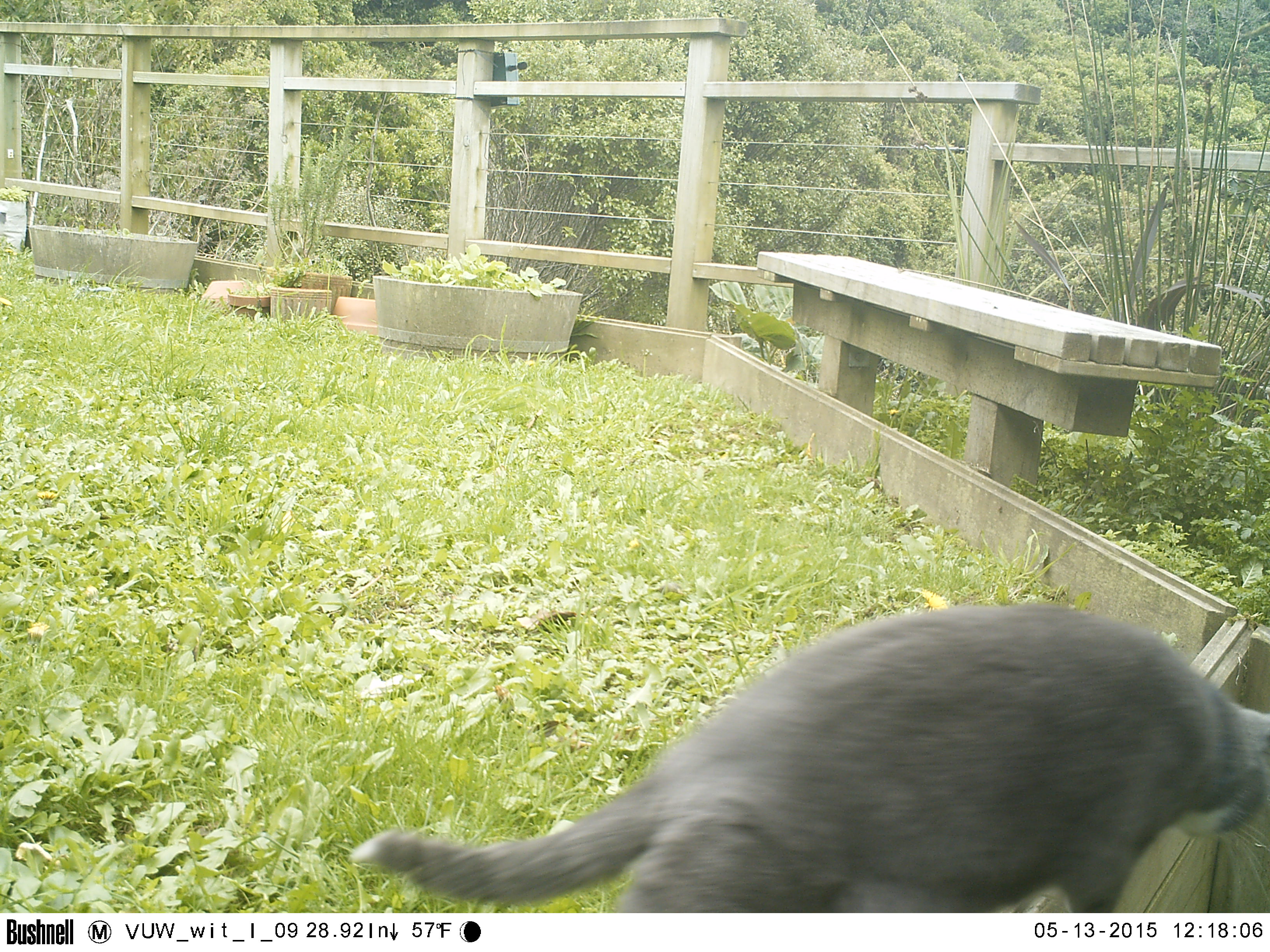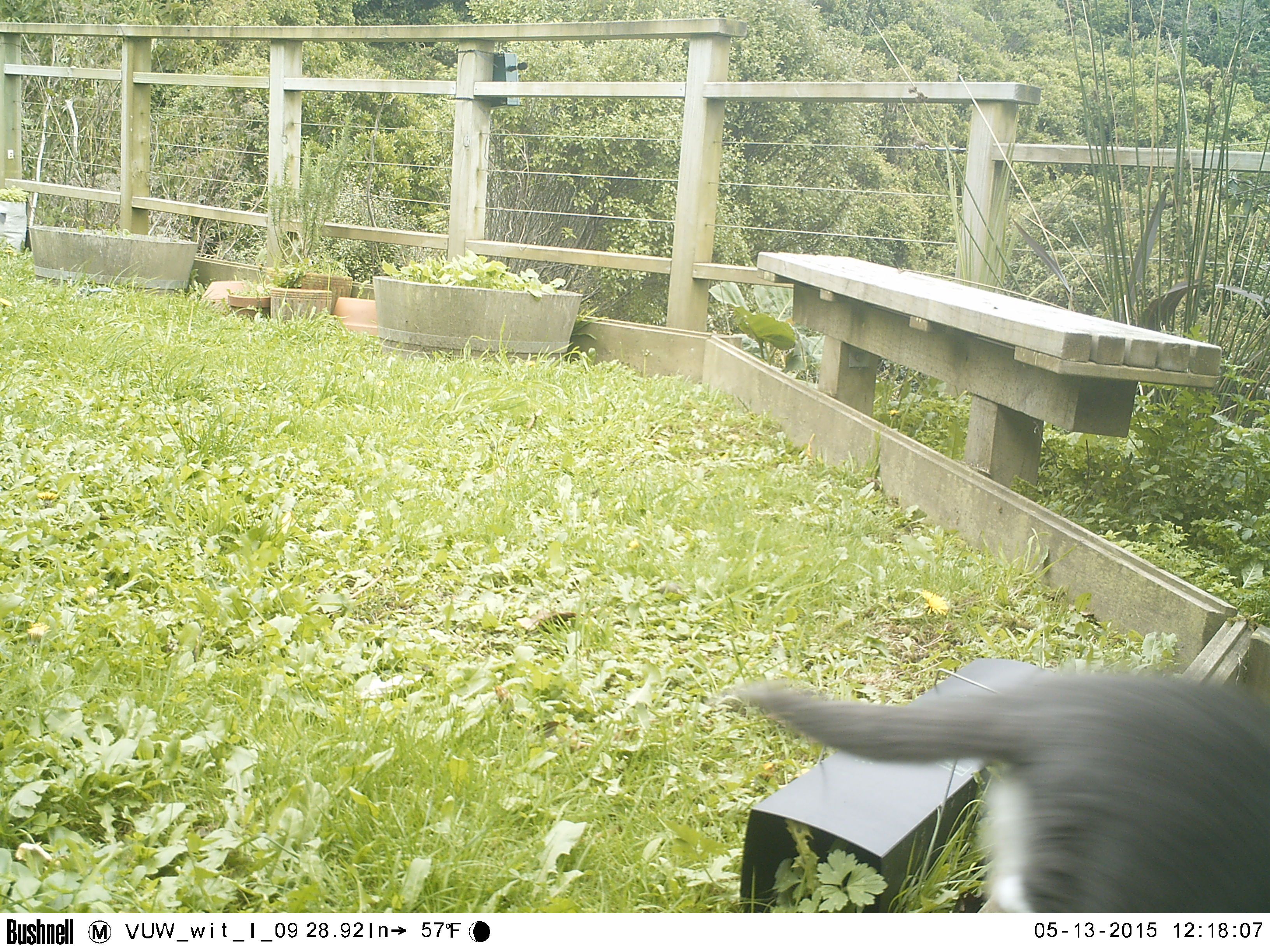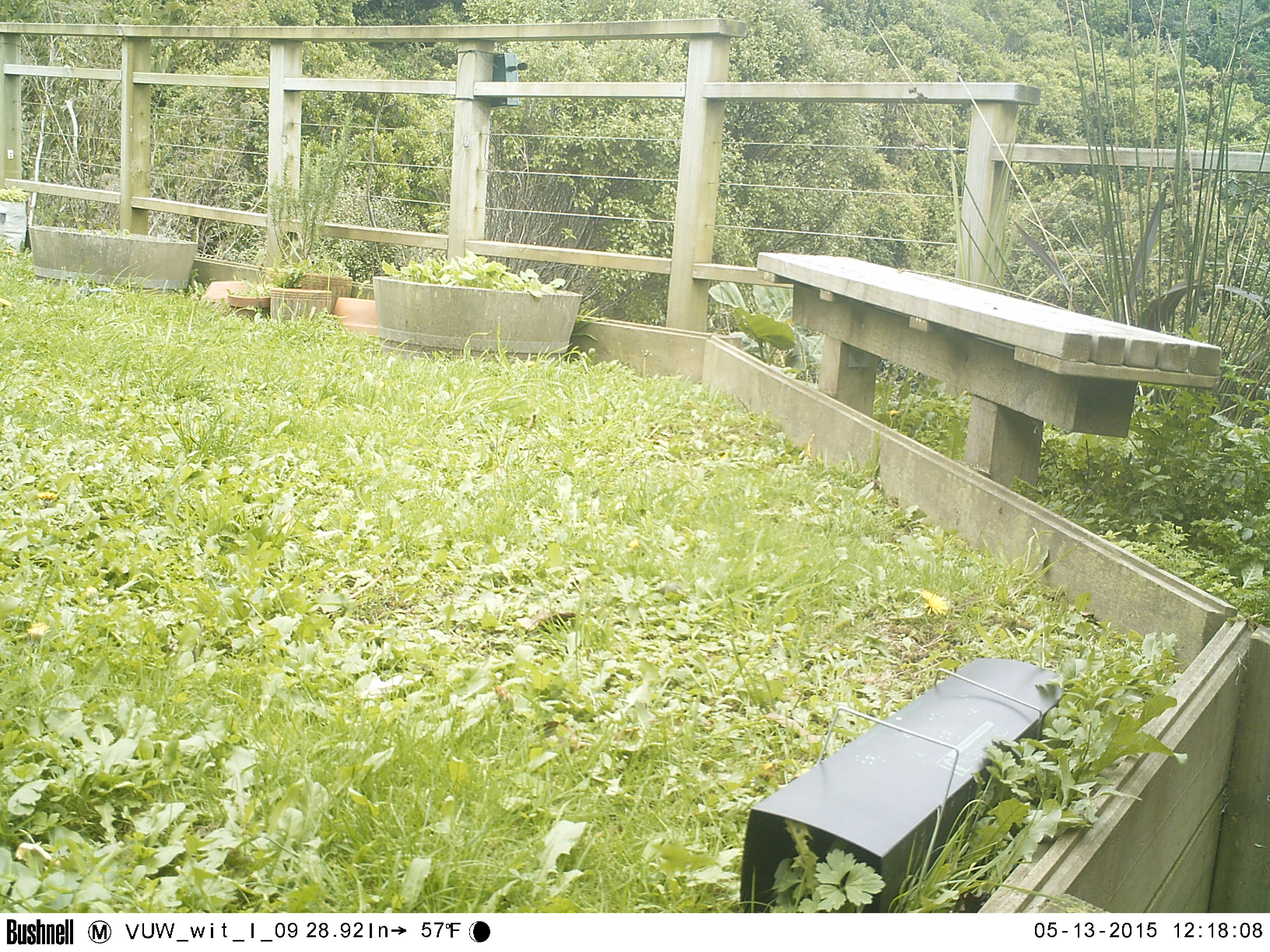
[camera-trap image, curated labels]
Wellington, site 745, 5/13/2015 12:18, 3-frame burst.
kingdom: Animalia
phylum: Chordata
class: Mammalia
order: Carnivora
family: Felidae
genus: Felis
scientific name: Felis catus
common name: cat